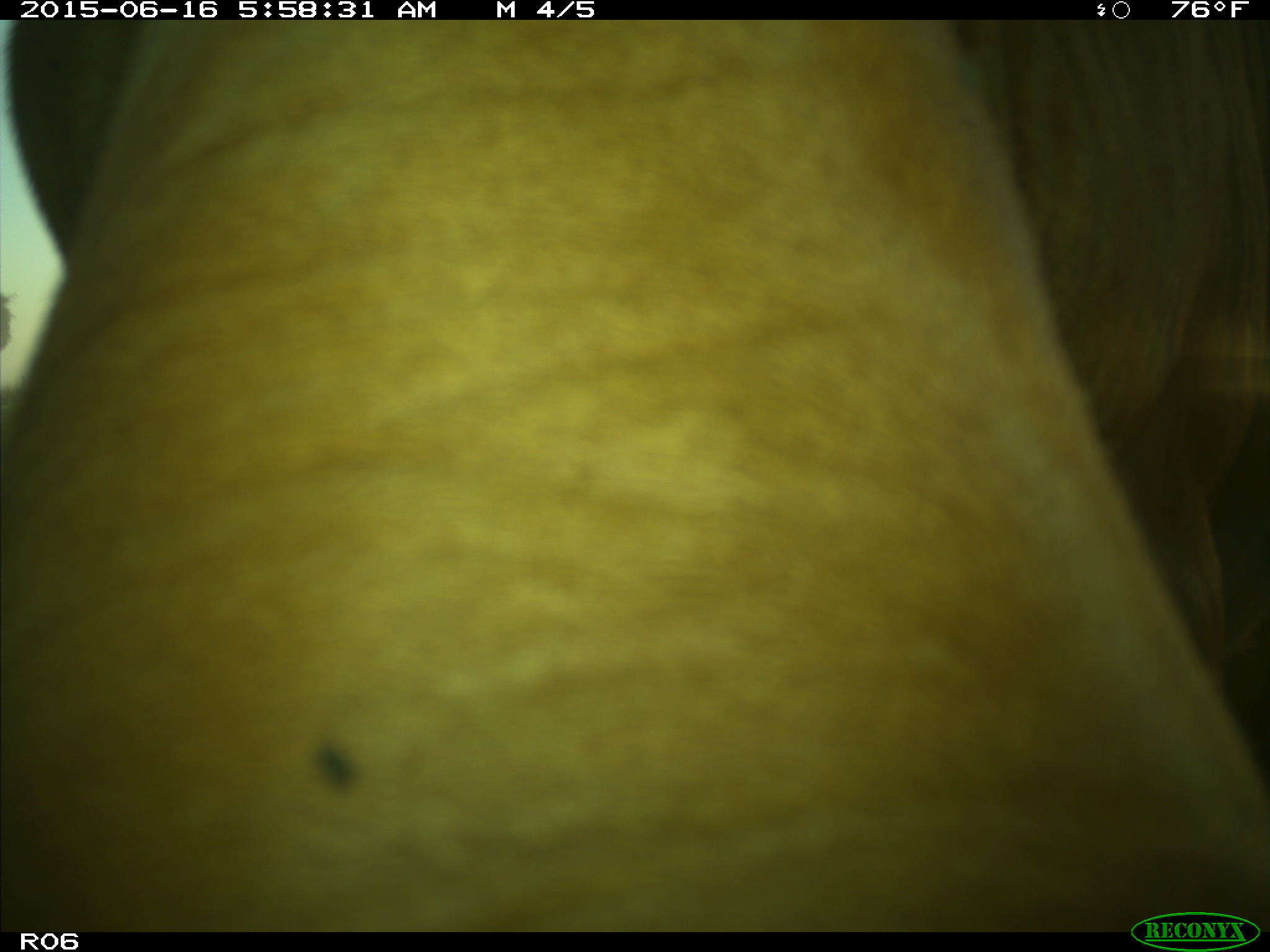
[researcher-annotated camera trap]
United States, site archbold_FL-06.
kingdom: Animalia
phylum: Chordata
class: Mammalia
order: Artiodactyla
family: Bovidae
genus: Bos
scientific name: Bos taurus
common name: domestic cow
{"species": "Bos taurus (domestic cow)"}